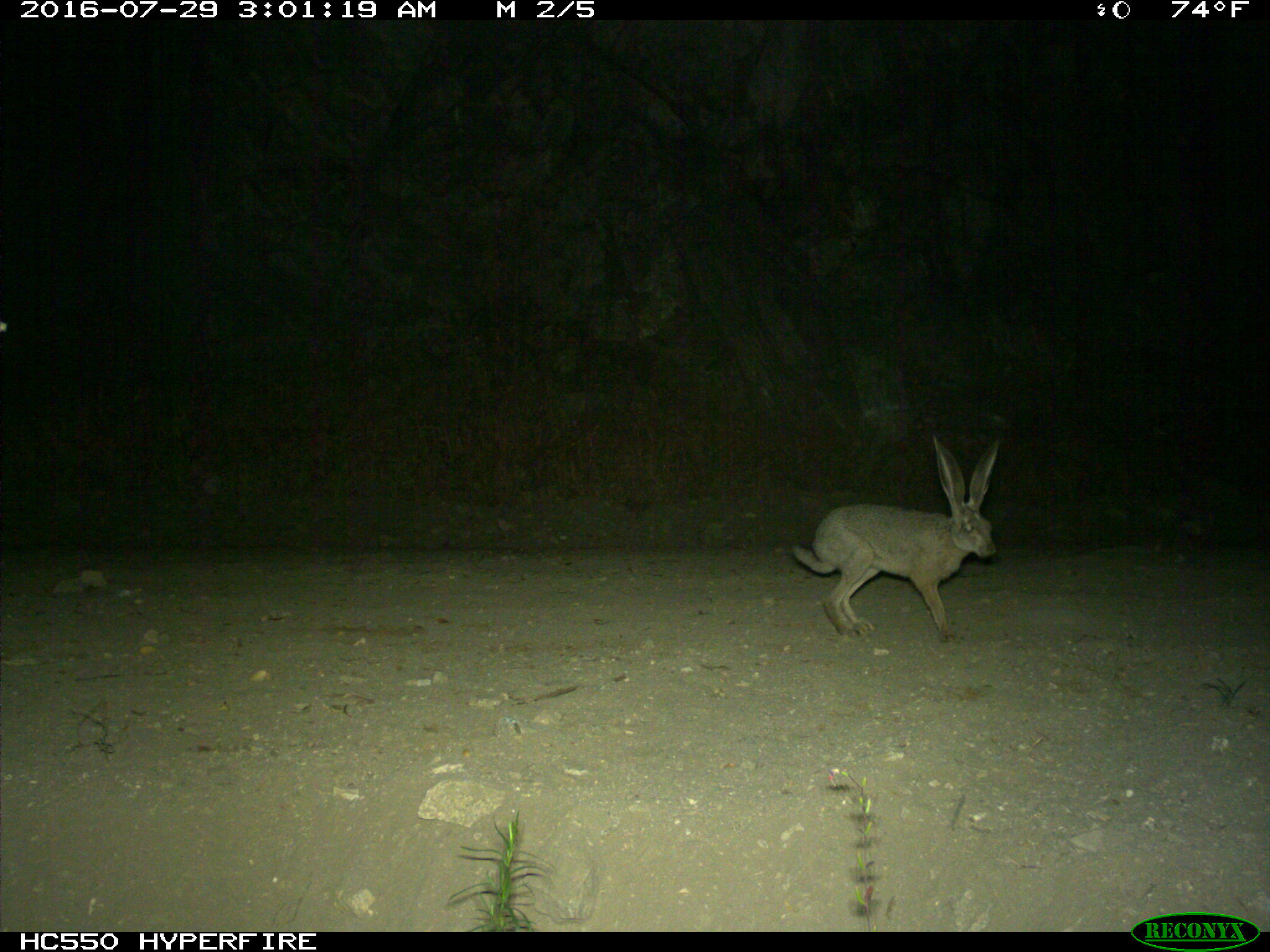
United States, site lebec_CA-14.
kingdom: Animalia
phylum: Chordata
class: Mammalia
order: Lagomorpha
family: Leporidae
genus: Lepus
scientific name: Lepus californicus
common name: black-tailed jackrabbit